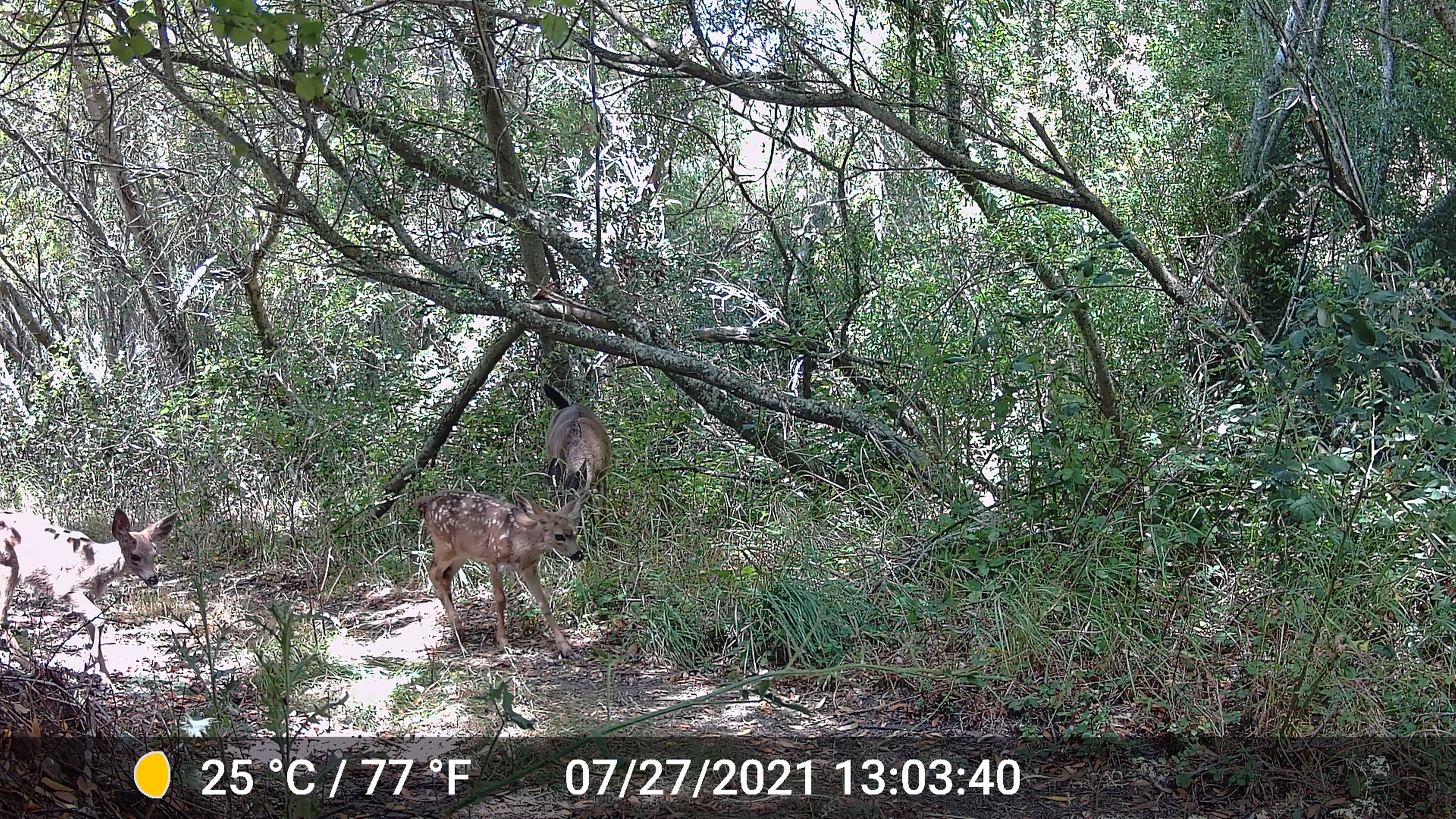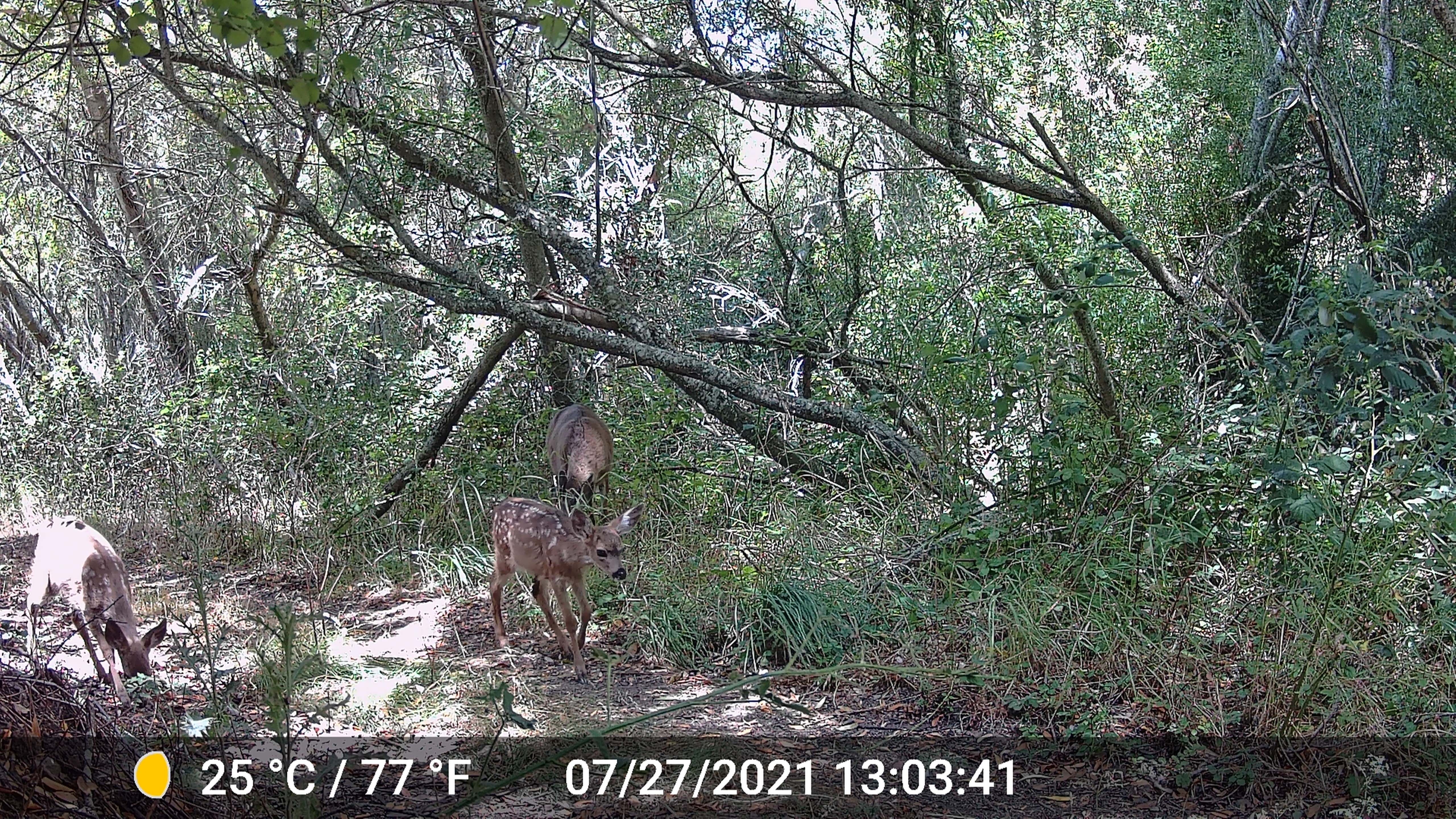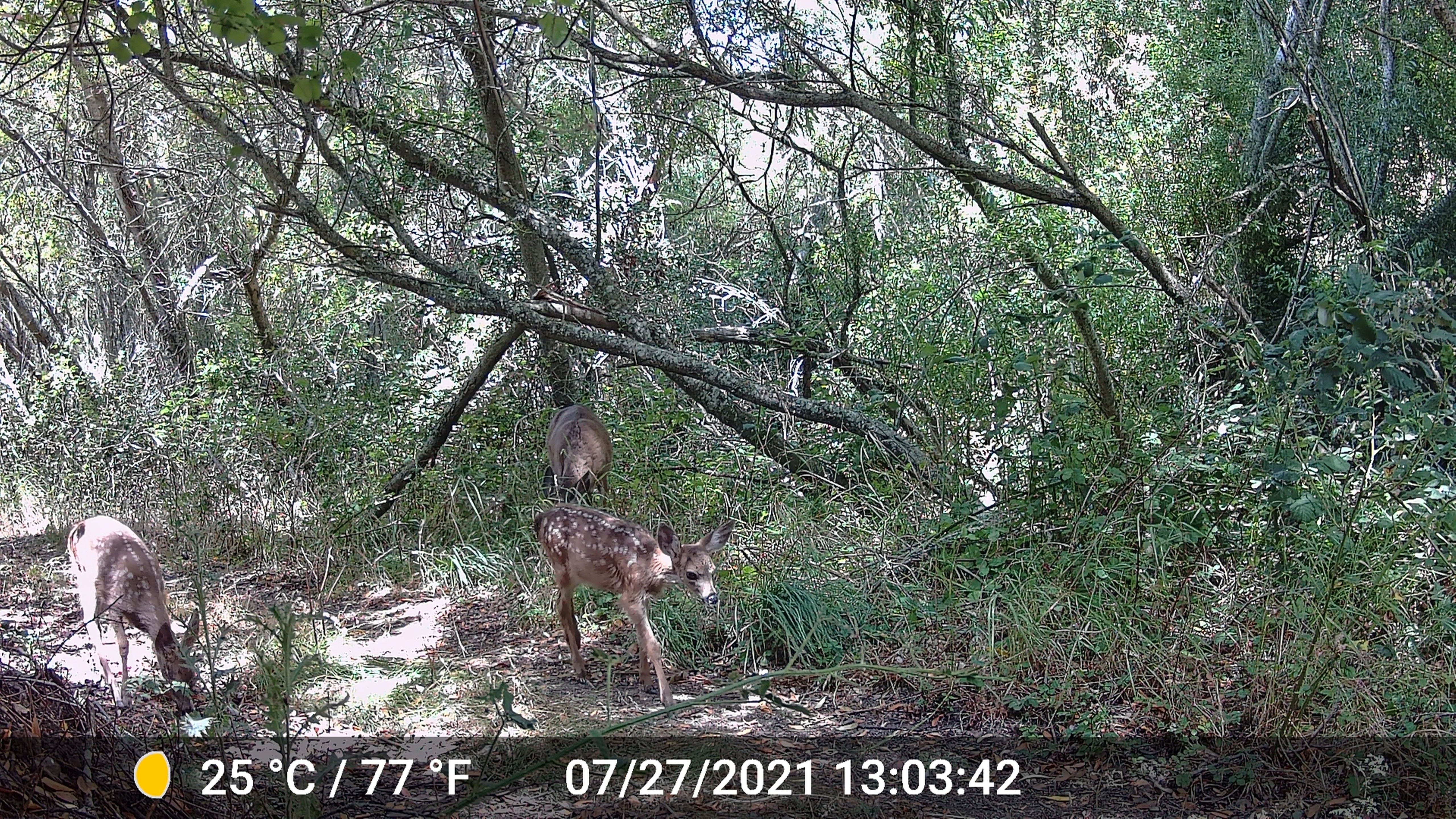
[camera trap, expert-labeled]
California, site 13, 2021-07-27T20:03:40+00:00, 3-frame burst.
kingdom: Animalia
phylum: Chordata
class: Mammalia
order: Artiodactyla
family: Cervidae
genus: Odocoileus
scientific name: Odocoileus hemionus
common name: mule deer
Mule deer (Odocoileus hemionus).